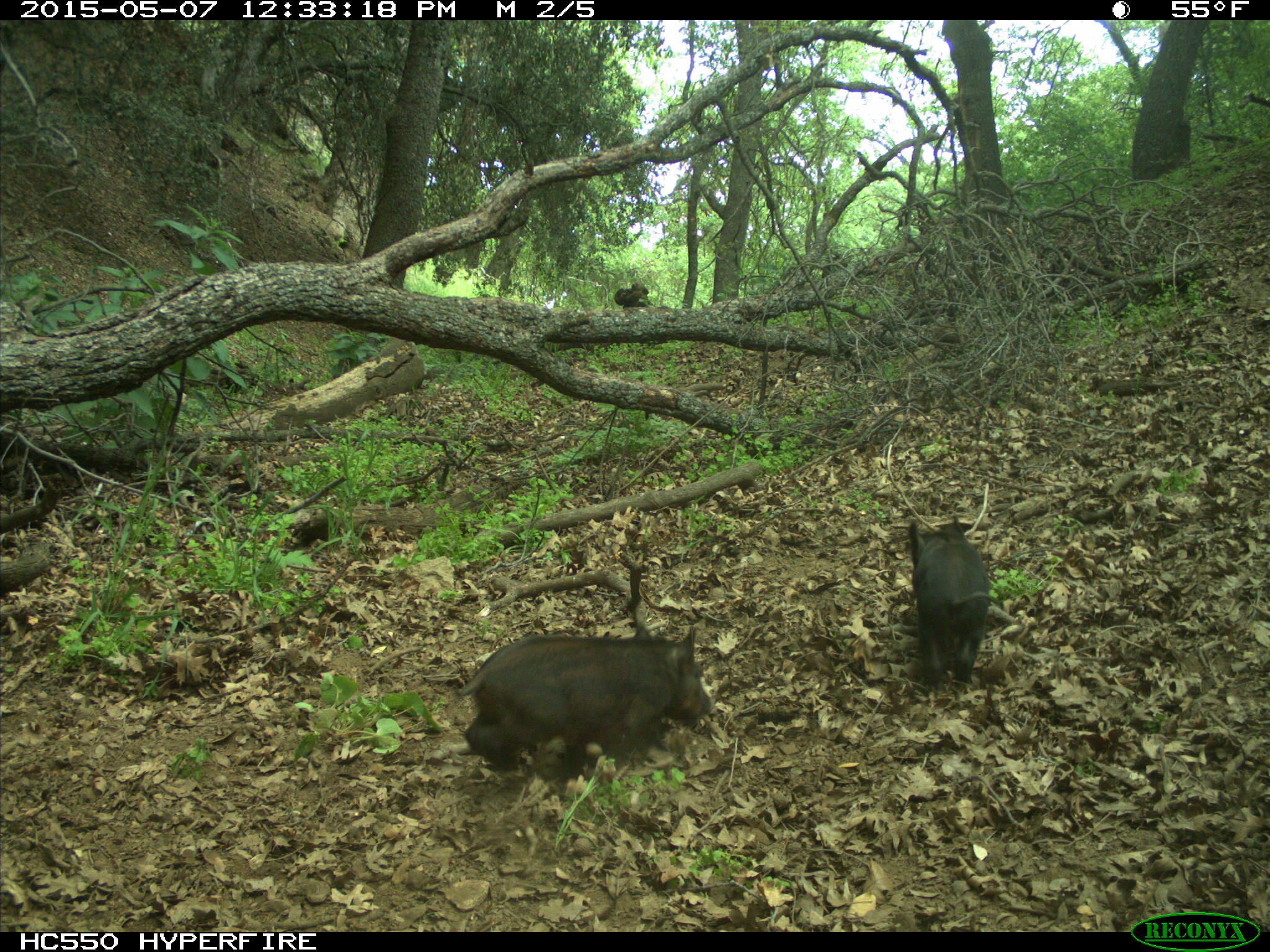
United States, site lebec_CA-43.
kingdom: Animalia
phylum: Chordata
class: Mammalia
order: Artiodactyla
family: Suidae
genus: Sus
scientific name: Sus scrofa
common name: wild boar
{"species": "Sus scrofa (wild boar)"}